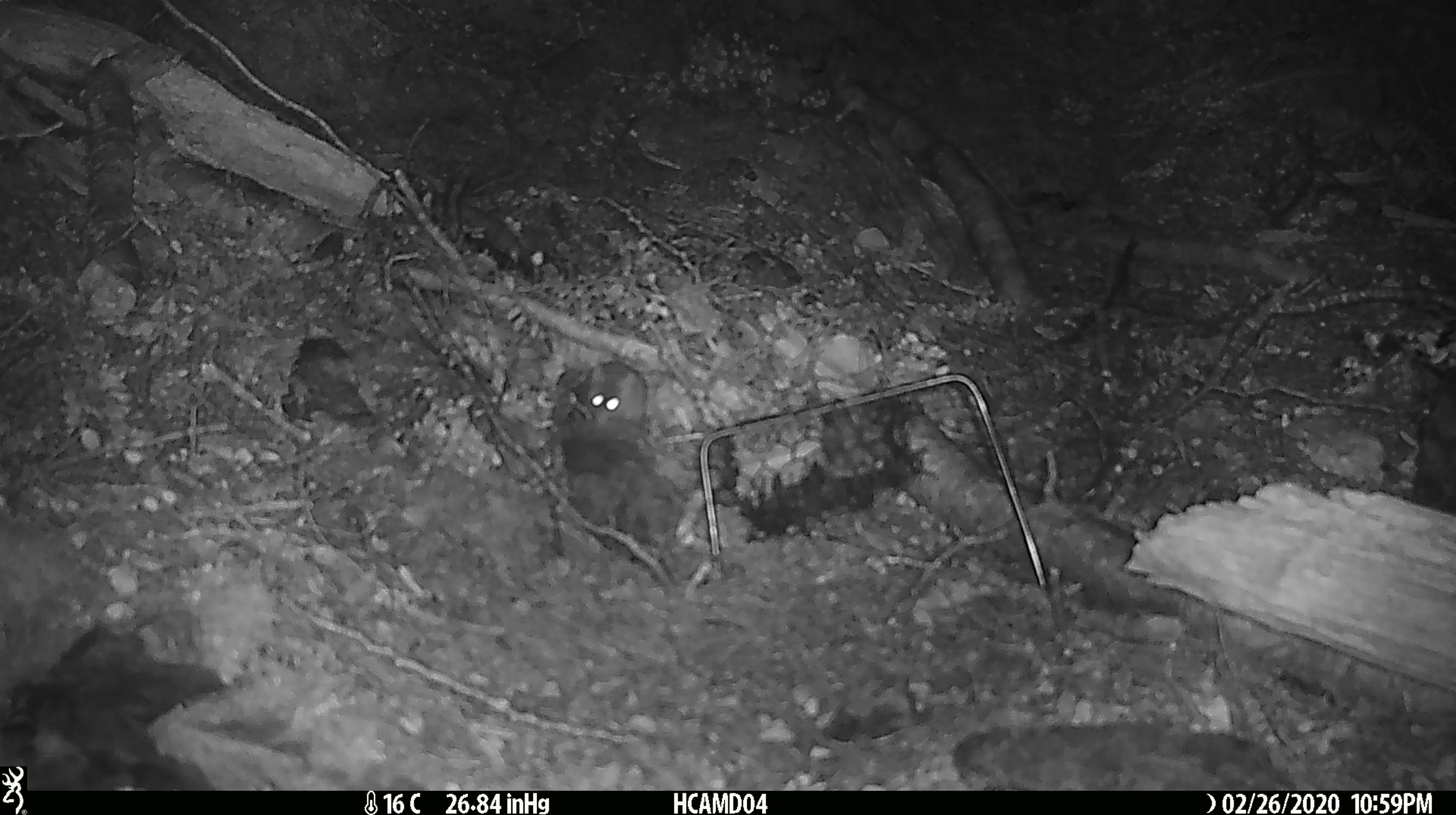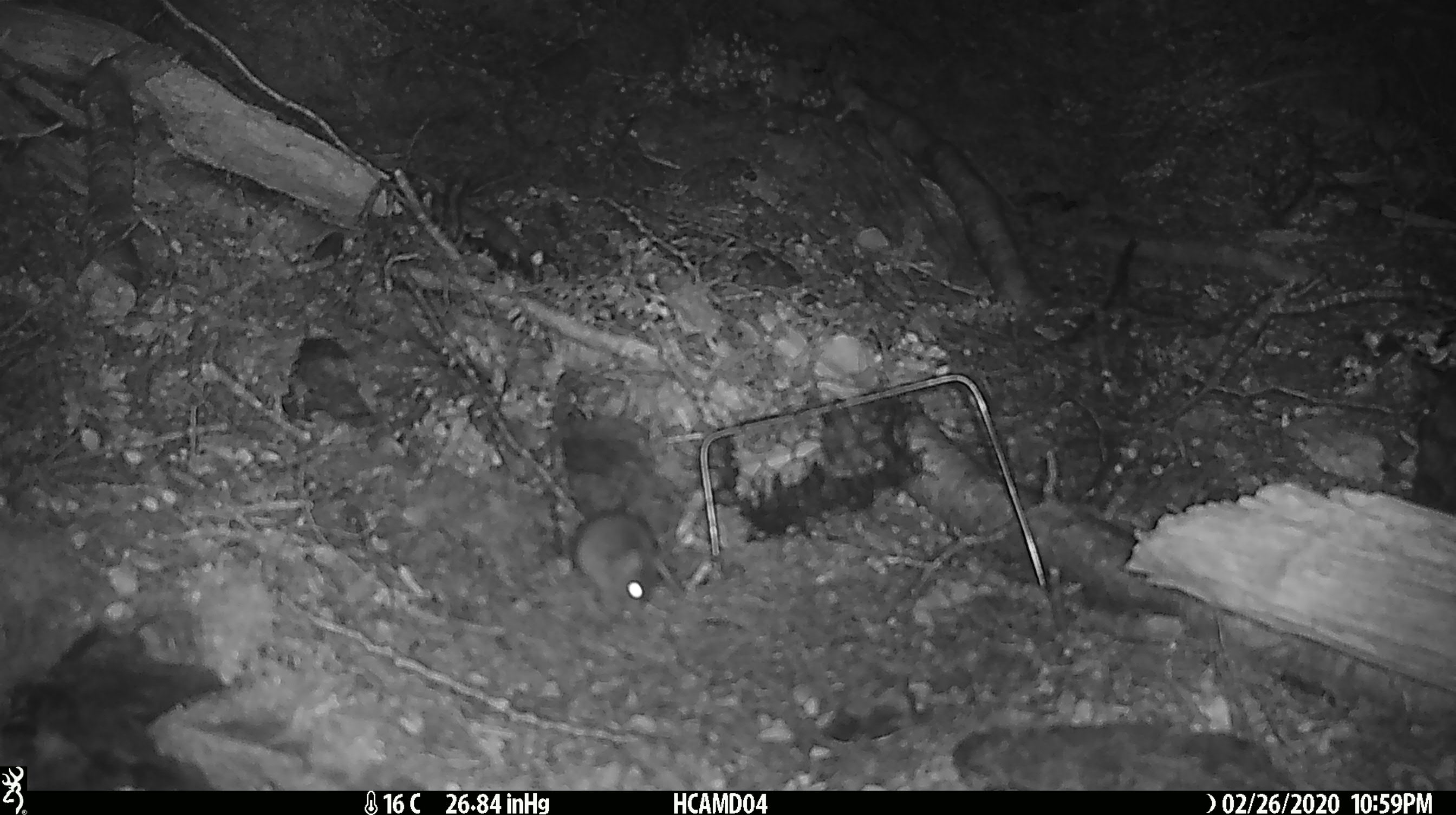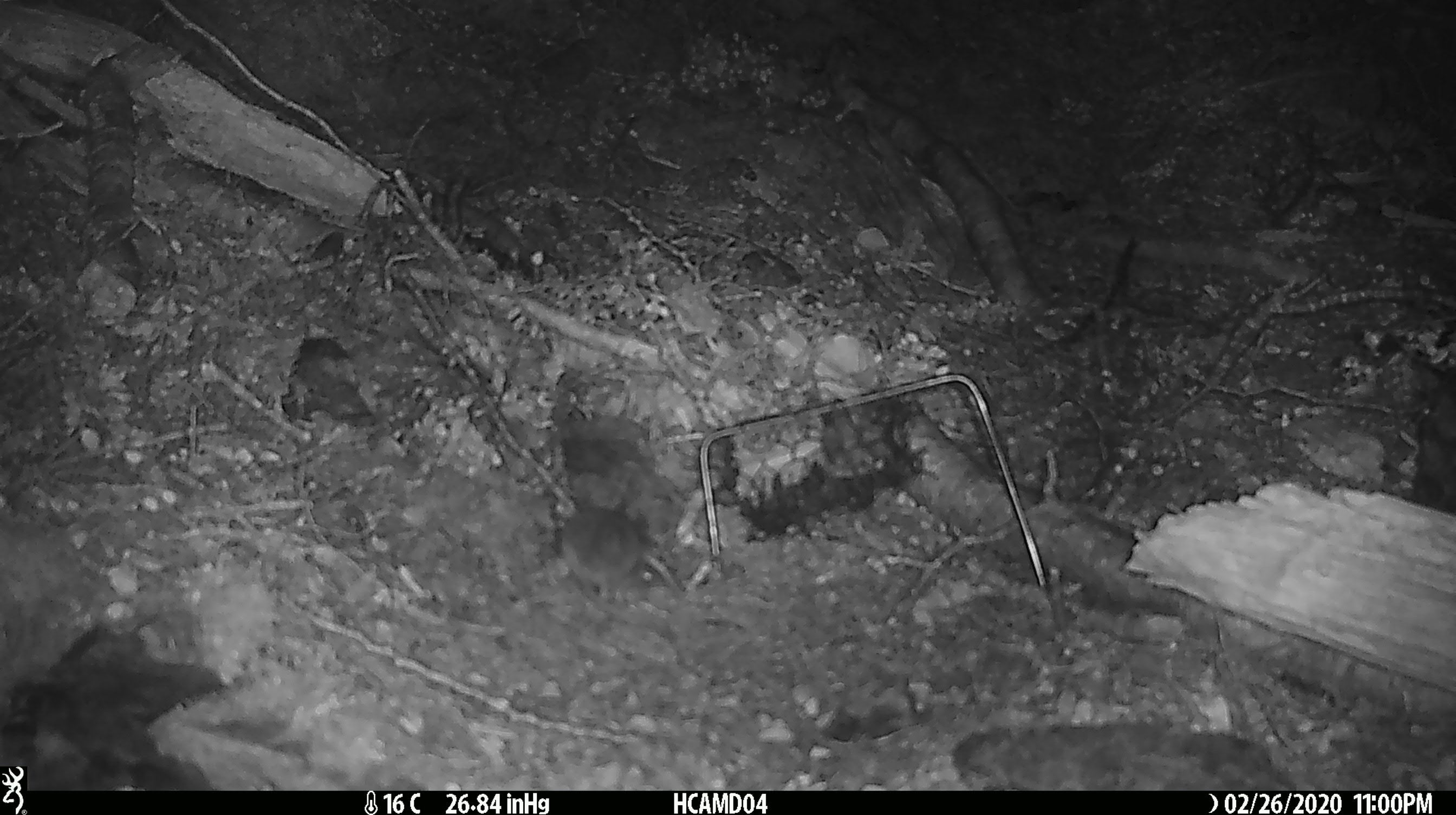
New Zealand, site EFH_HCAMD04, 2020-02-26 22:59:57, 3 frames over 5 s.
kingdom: Animalia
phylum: Chordata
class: Mammalia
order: Rodentia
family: Muridae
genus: Mus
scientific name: Mus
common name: mouse